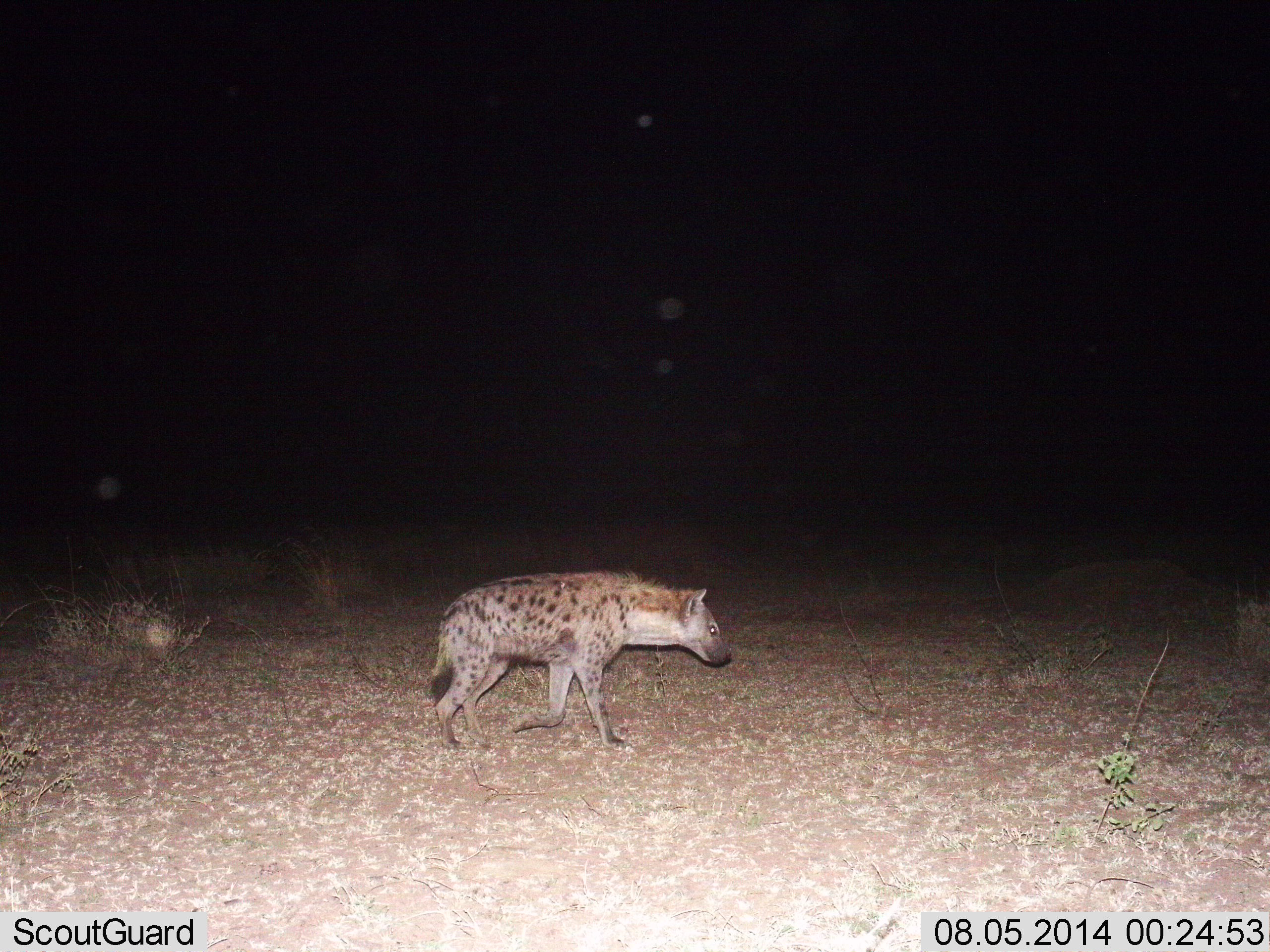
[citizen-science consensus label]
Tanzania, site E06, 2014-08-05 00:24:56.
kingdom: Animalia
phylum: Chordata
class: Mammalia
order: Carnivora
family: Hyaenidae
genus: Crocuta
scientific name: Crocuta crocuta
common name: spotted hyena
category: hyenaspotted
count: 1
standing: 11%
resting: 0%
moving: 89%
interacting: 0%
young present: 0%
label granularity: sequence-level